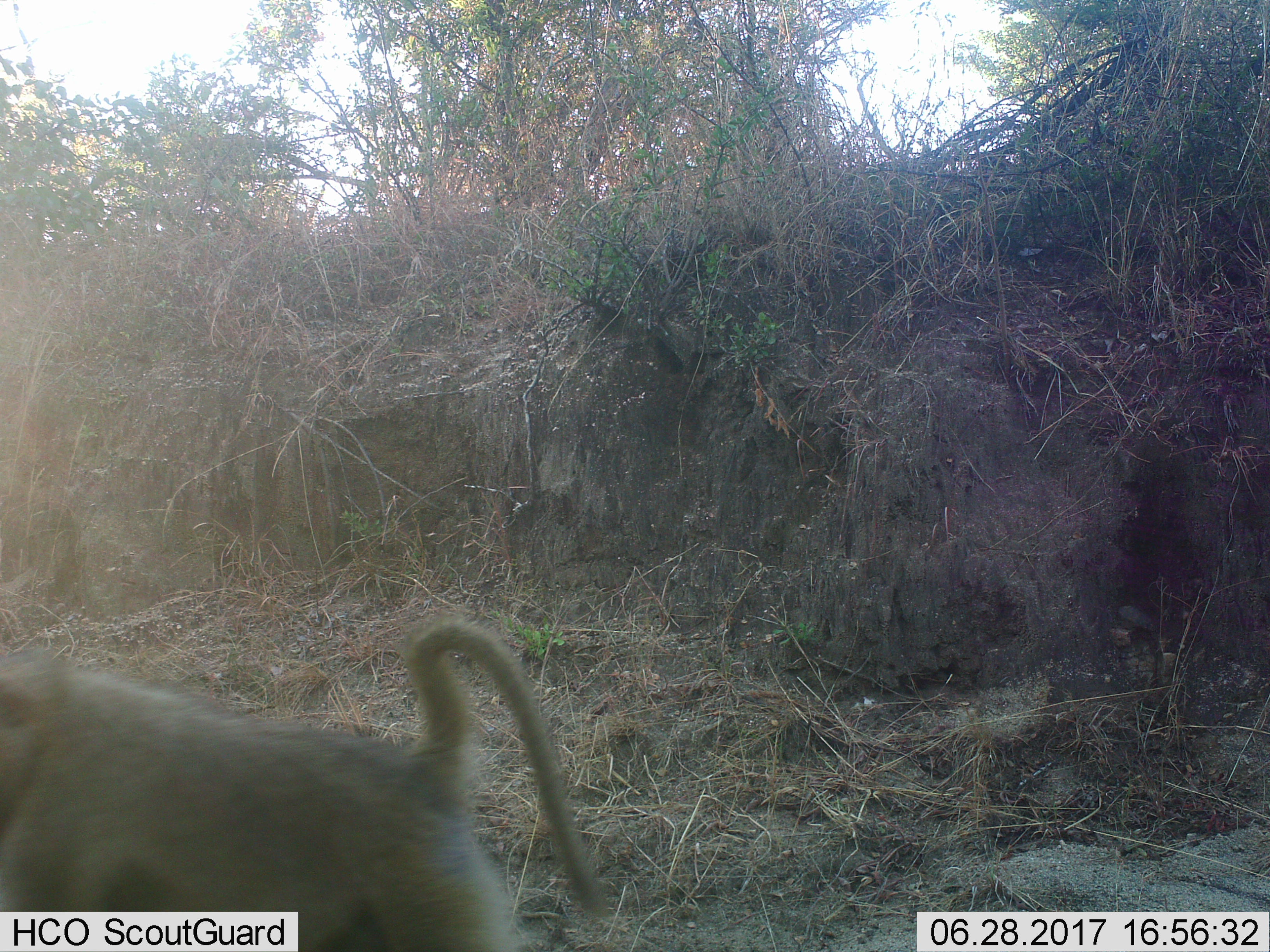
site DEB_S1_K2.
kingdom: Animalia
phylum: Chordata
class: Mammalia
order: Primates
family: Cercopithecidae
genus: Papio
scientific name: Papio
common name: baboon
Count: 1.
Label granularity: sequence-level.